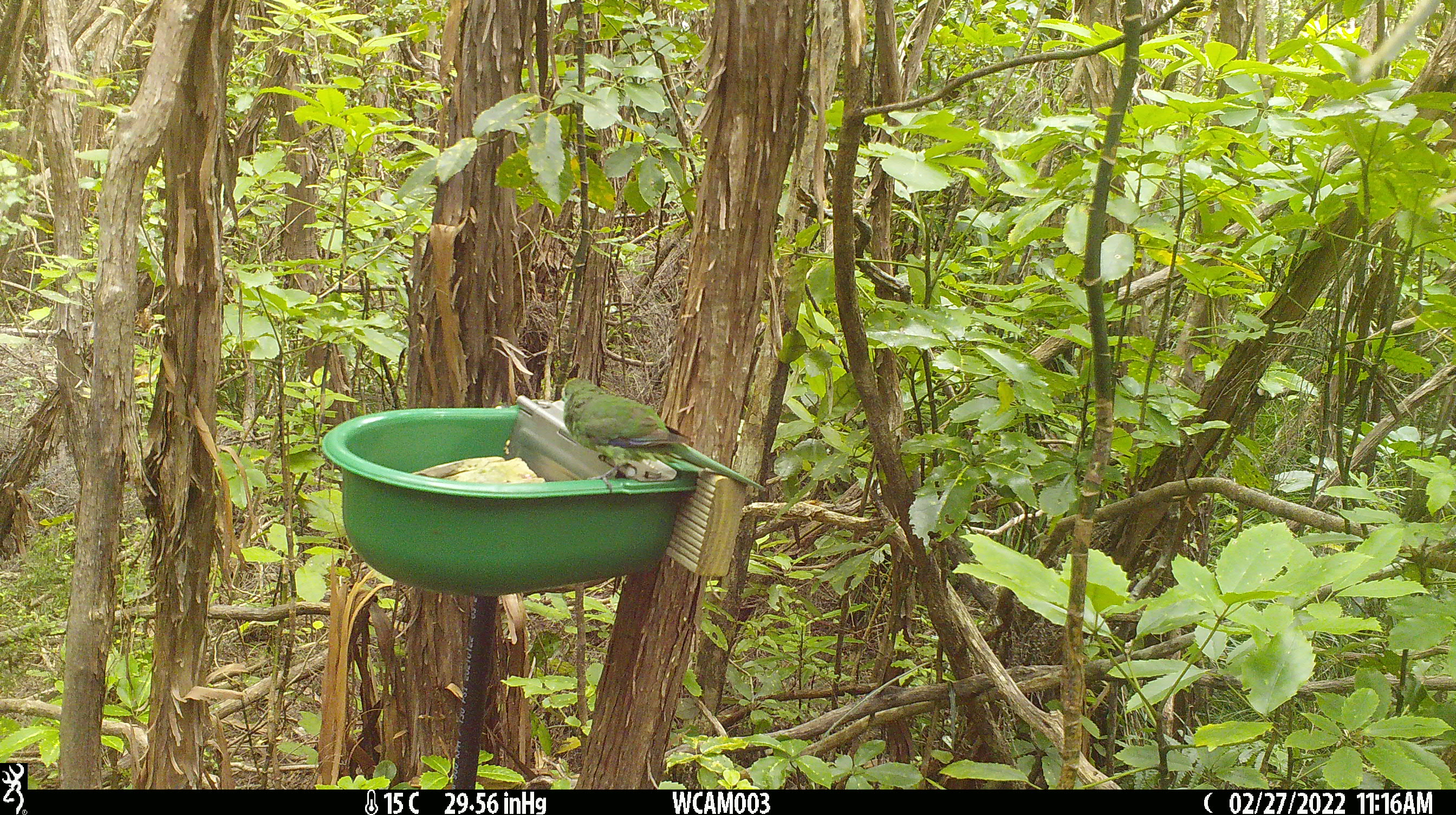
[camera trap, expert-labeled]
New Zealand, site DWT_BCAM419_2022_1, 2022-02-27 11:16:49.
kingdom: Animalia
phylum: Chordata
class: Aves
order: Psittaciformes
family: Psittaculidae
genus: Cyanoramphus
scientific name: Cyanoramphus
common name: parakeet